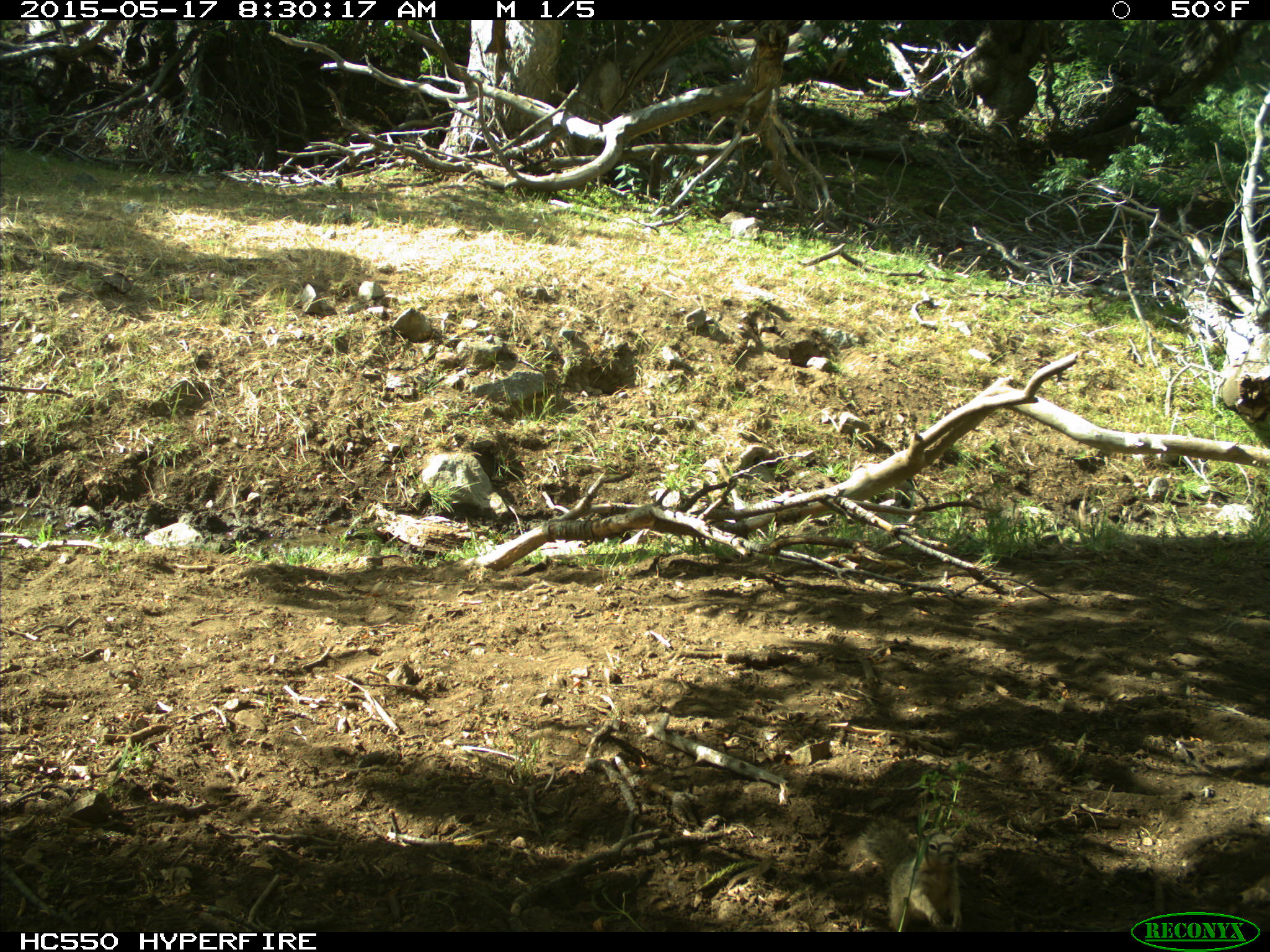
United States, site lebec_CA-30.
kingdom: Animalia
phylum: Chordata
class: Mammalia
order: Rodentia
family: Sciuridae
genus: Otospermophilus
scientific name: Otospermophilus beecheyi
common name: california ground squirrel